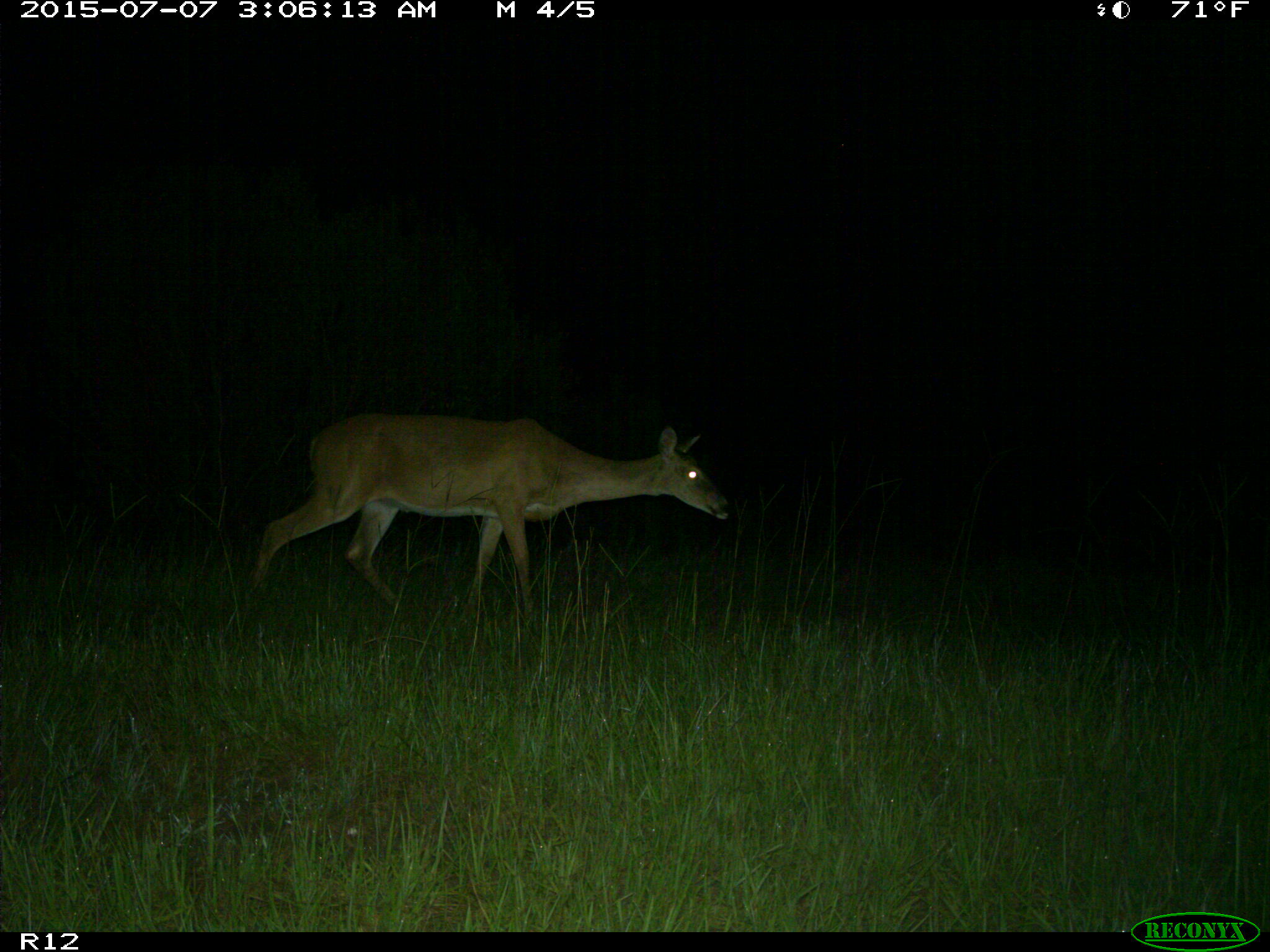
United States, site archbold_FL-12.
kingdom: Animalia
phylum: Chordata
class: Mammalia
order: Artiodactyla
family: Cervidae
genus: Odocoileus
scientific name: Odocoileus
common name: deer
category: unidentified deer